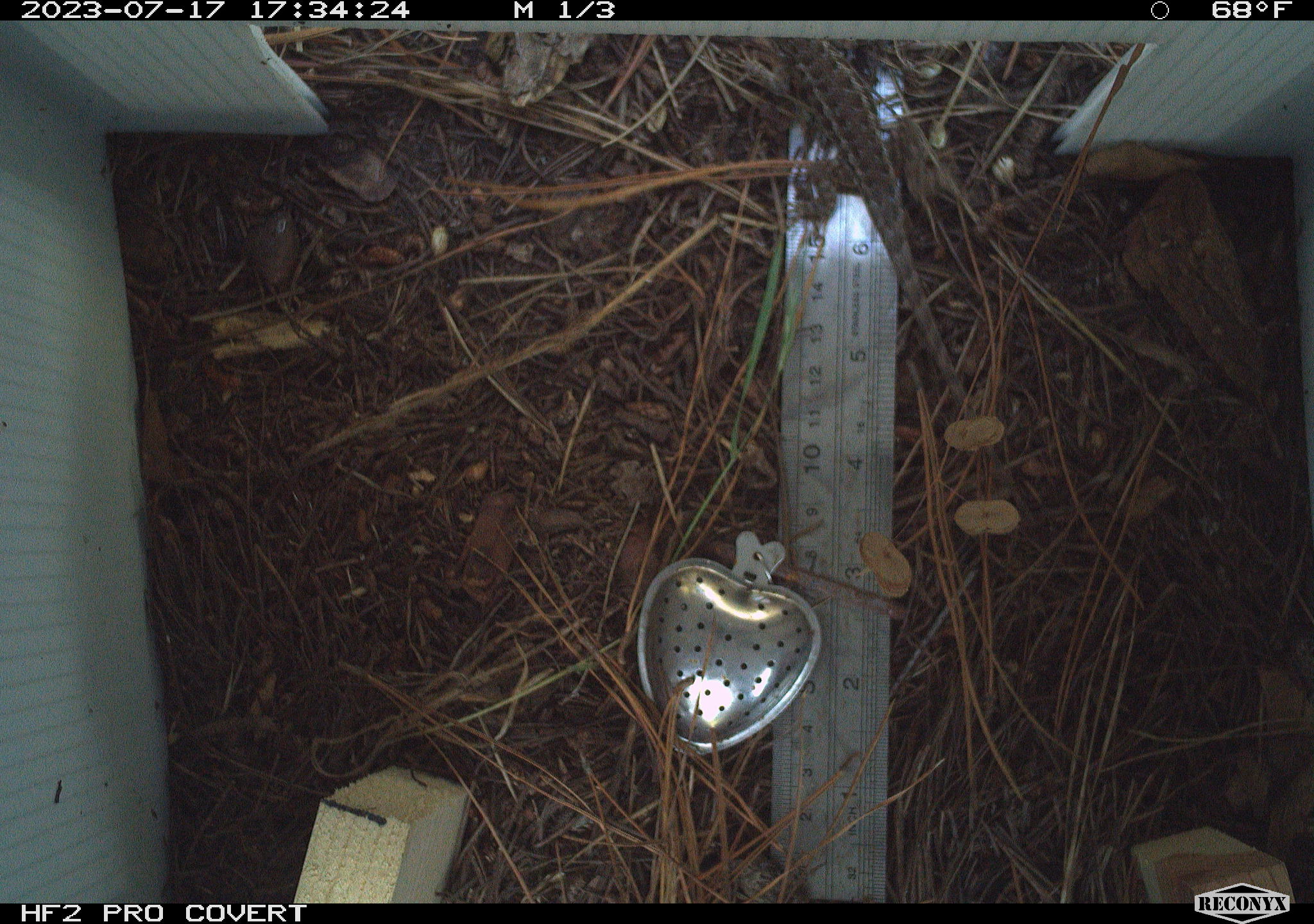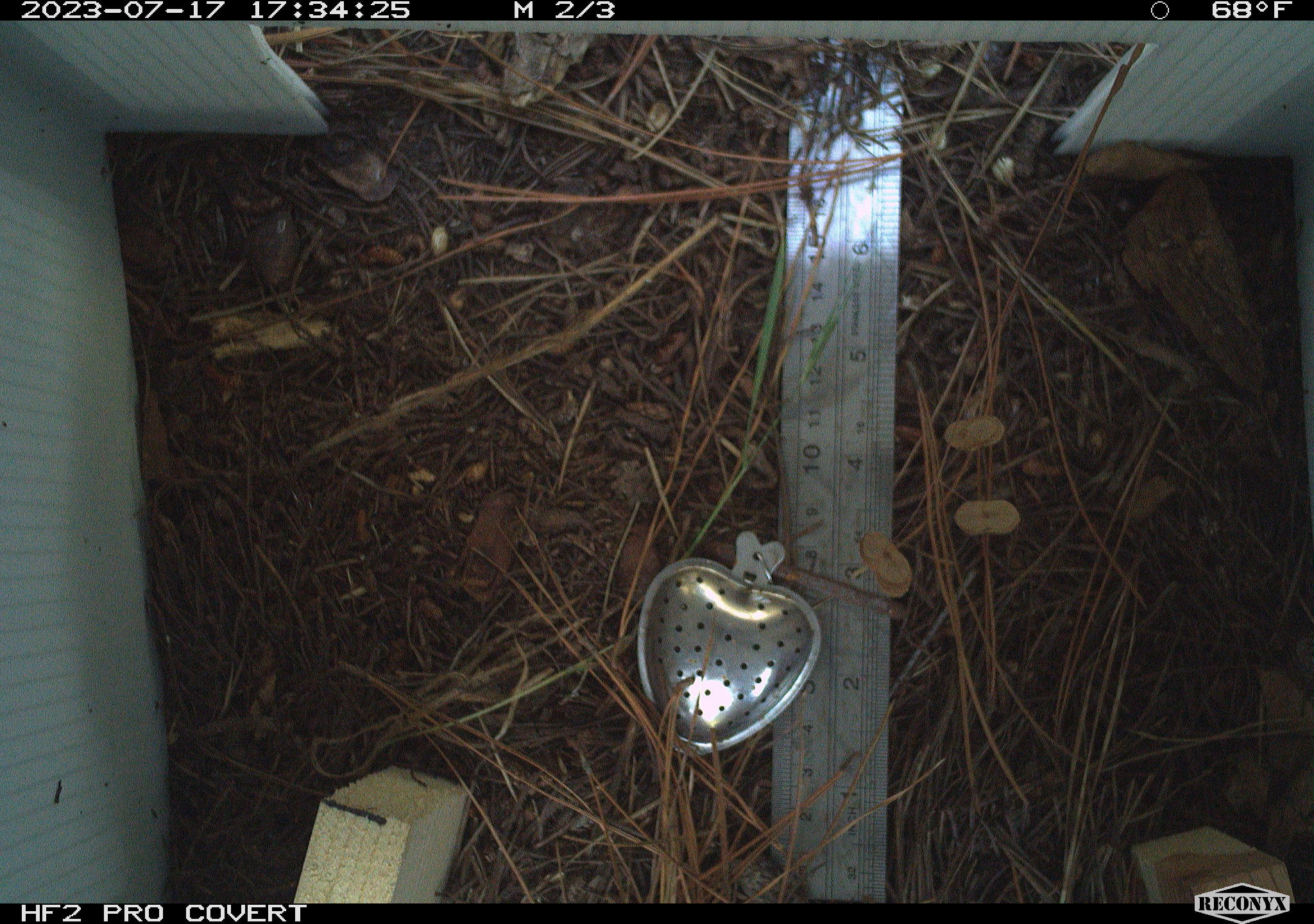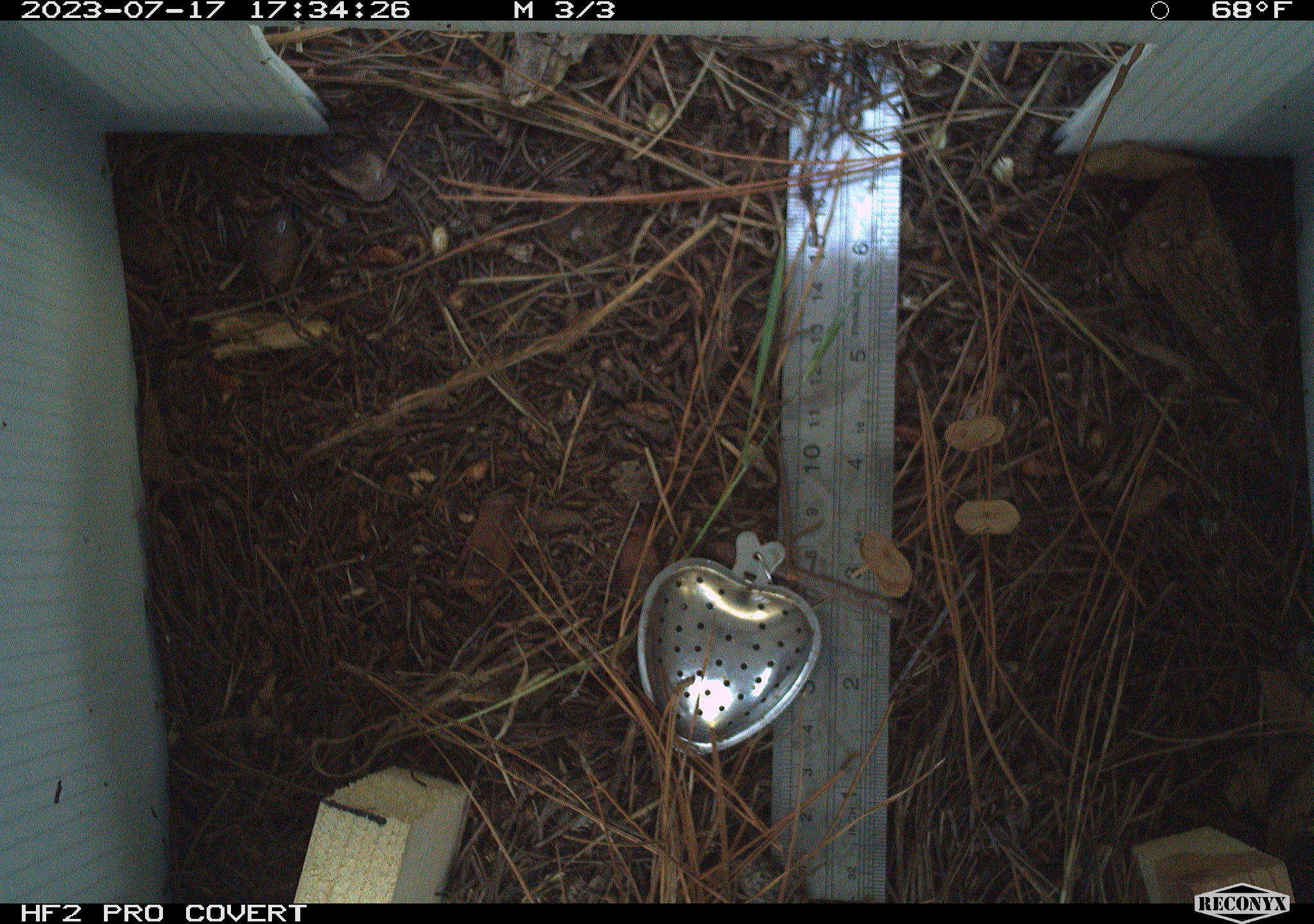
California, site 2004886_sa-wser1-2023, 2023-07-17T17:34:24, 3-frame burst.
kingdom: Animalia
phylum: Chordata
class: Reptilia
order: Squamata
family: Phrynosomatidae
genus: Sceloporus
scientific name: Sceloporus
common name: spiny lizards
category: sceloporus species